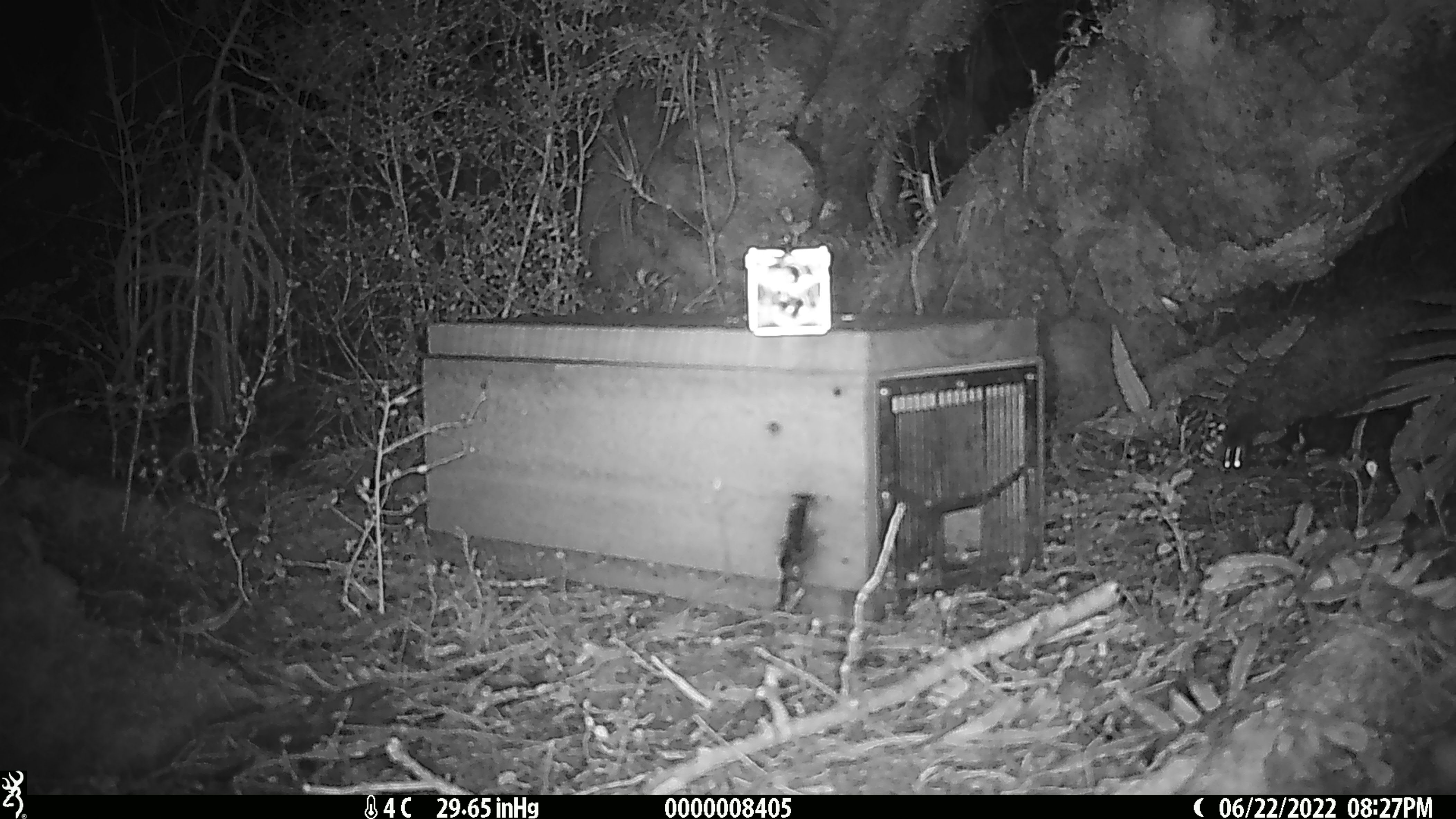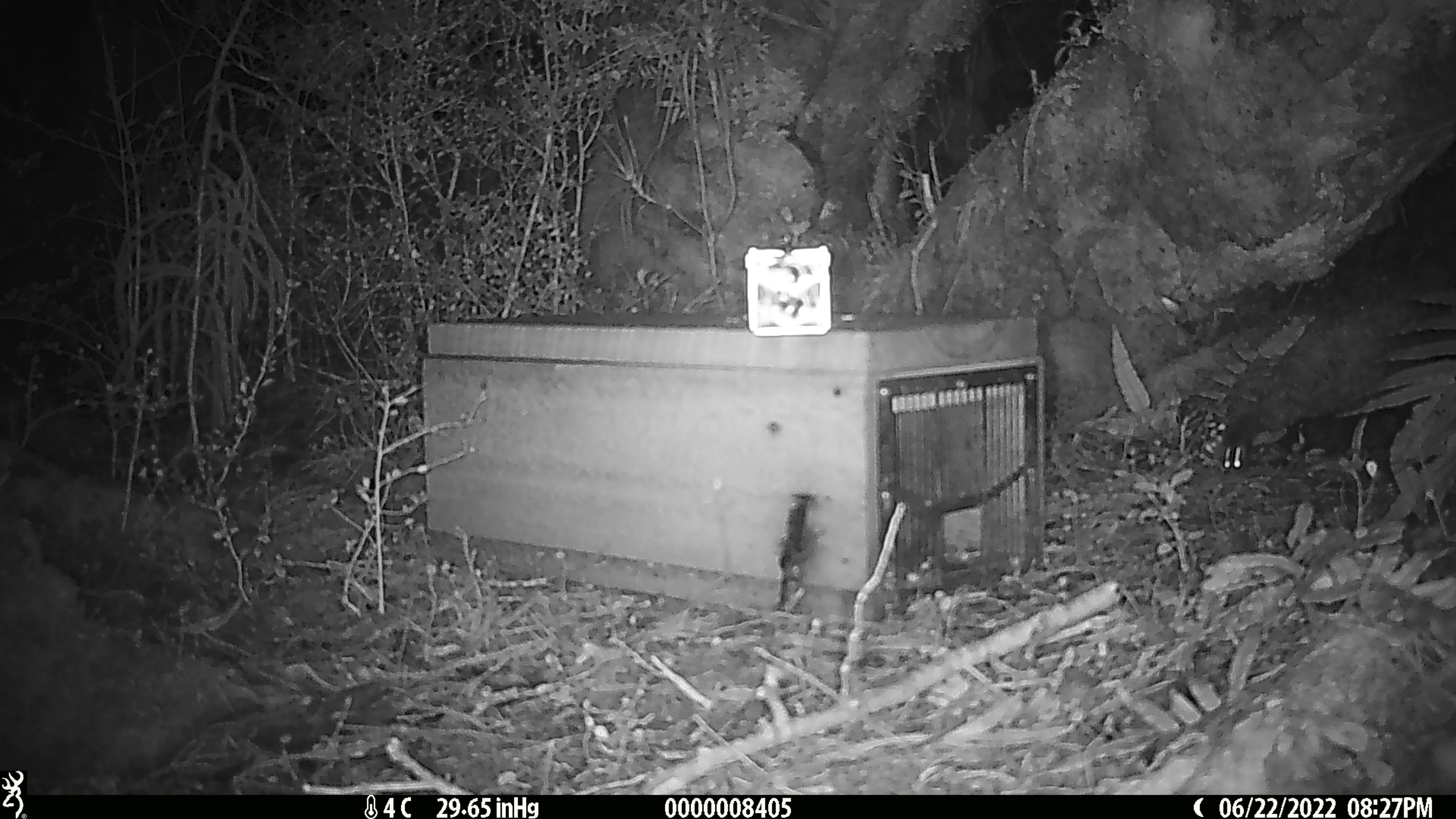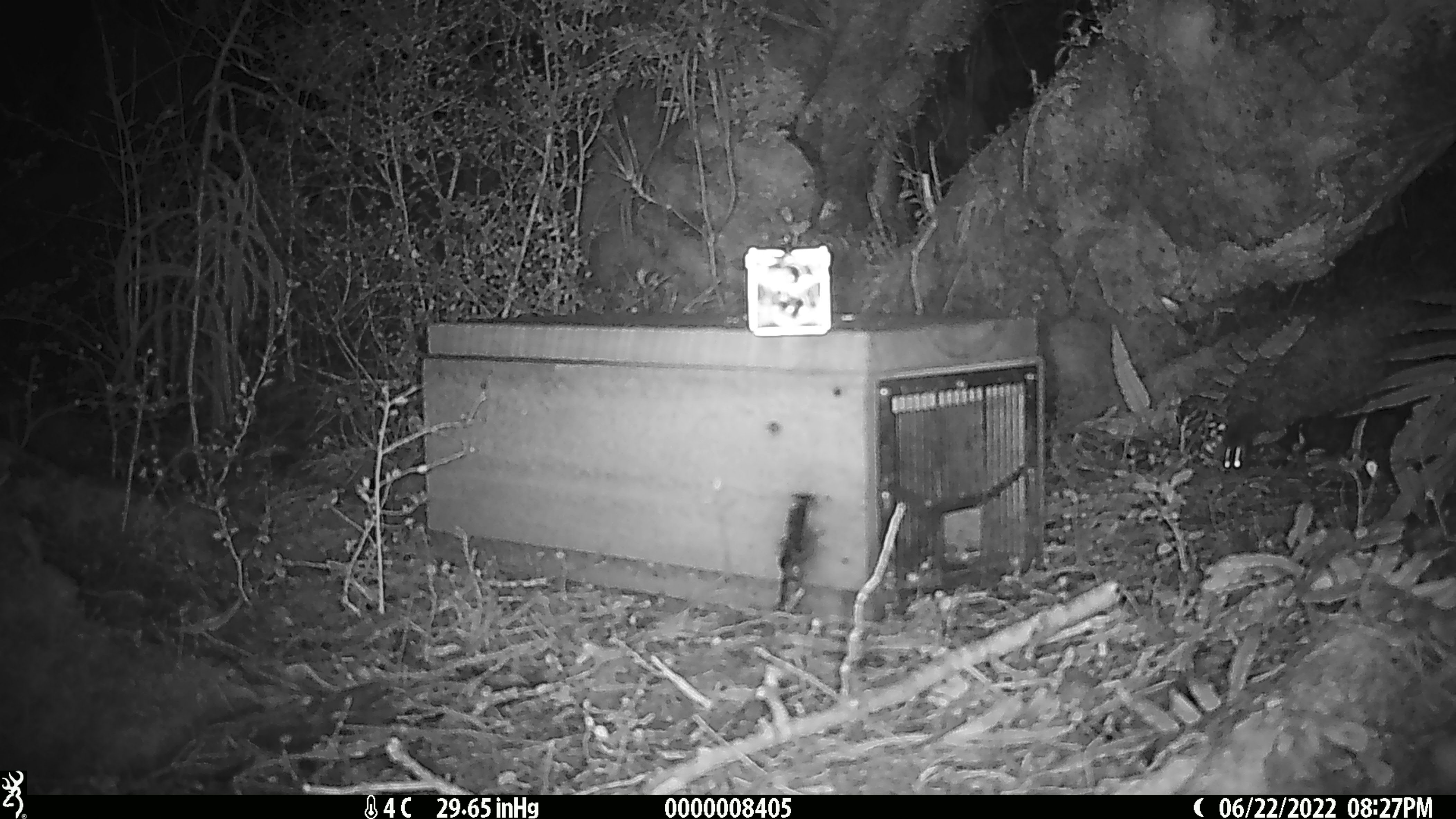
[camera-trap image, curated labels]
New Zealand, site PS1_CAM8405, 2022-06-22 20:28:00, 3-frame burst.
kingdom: Animalia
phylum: Chordata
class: Mammalia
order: Rodentia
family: Muridae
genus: Mus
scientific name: Mus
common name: mouse